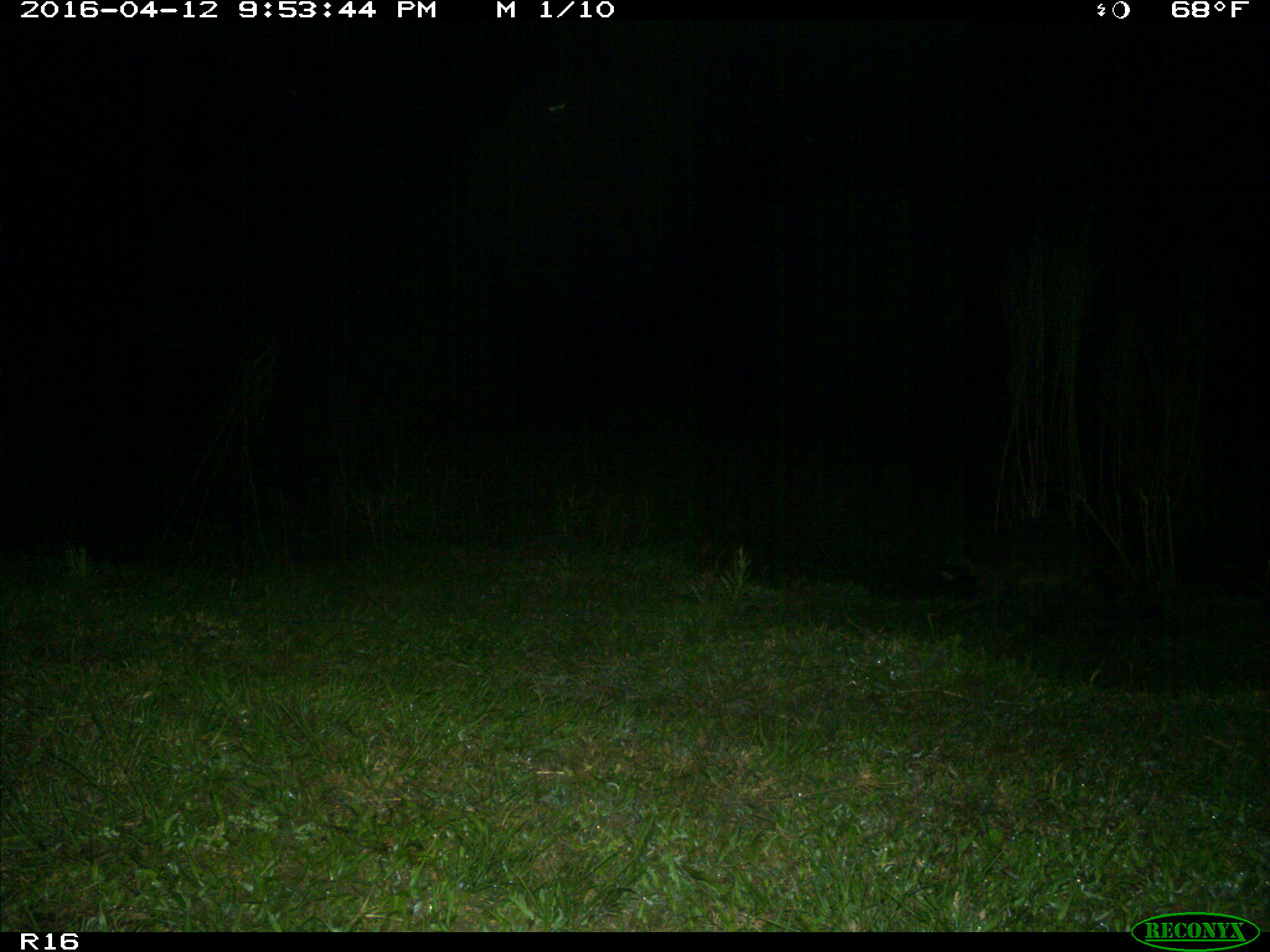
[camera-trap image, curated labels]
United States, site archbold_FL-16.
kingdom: Animalia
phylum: Chordata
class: Mammalia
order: Carnivora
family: Procyonidae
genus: Procyon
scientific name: Procyon lotor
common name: common raccoon